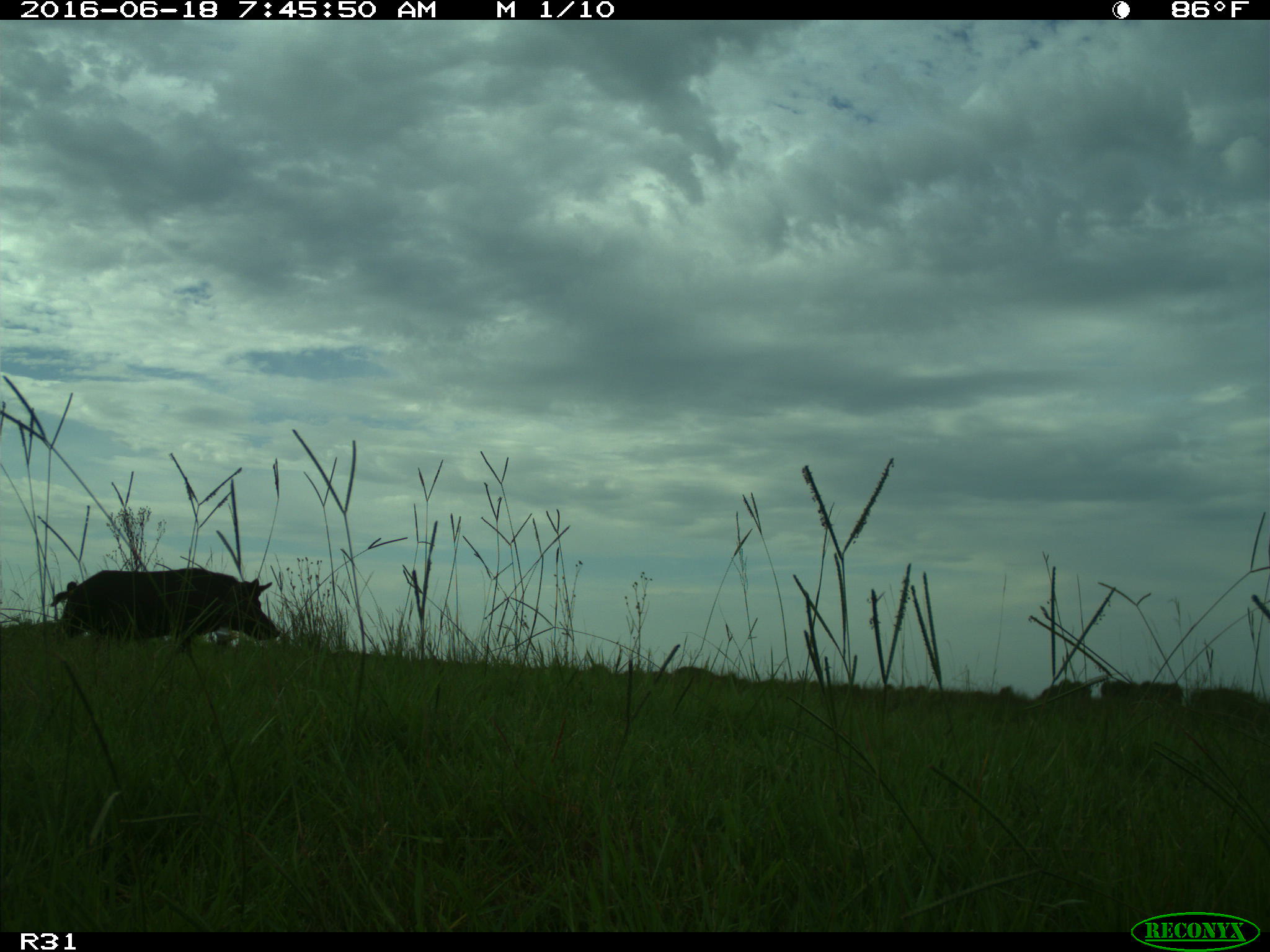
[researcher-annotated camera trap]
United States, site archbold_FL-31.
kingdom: Animalia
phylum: Chordata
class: Mammalia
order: Artiodactyla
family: Suidae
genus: Sus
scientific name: Sus scrofa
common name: wild boar